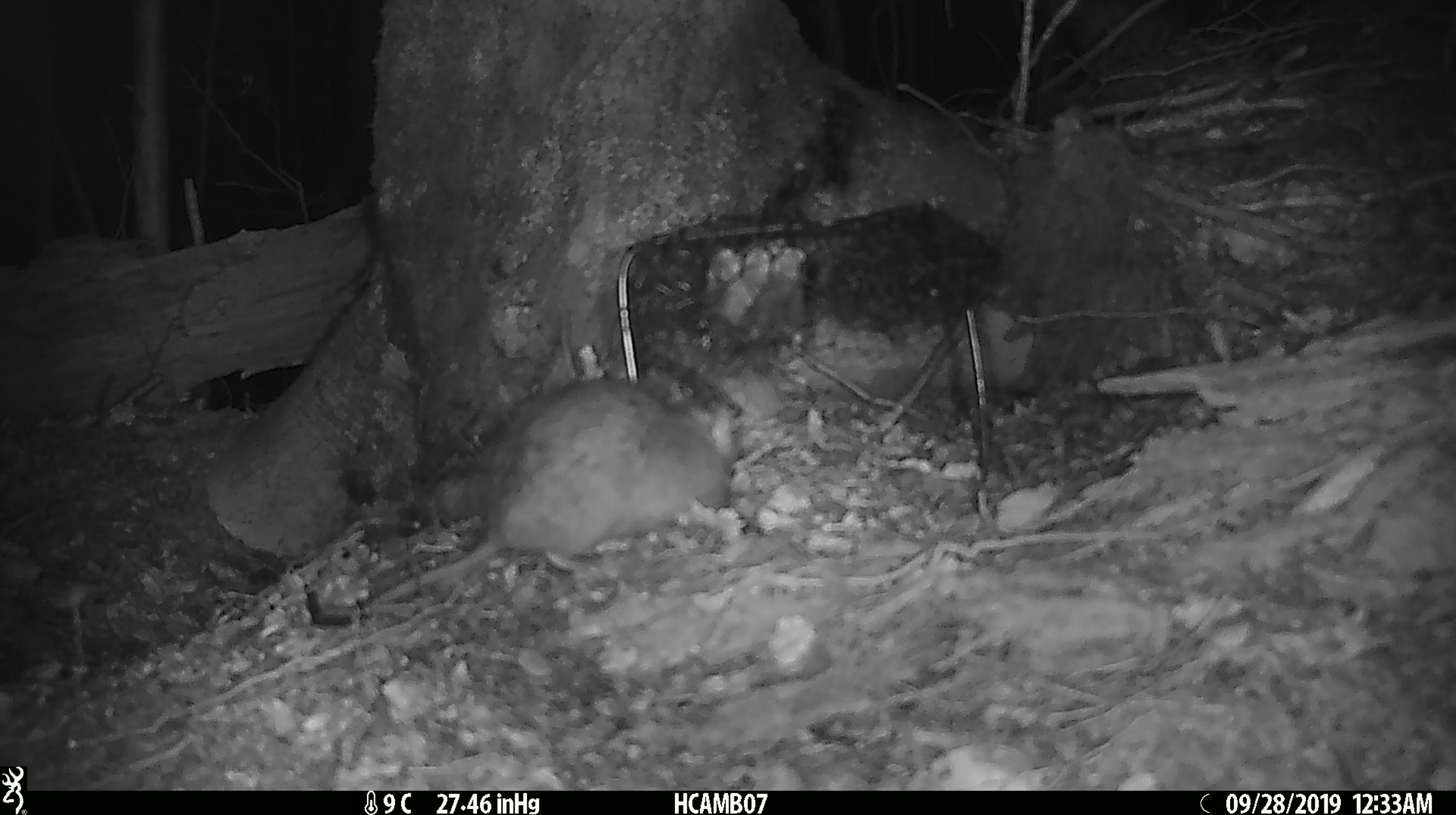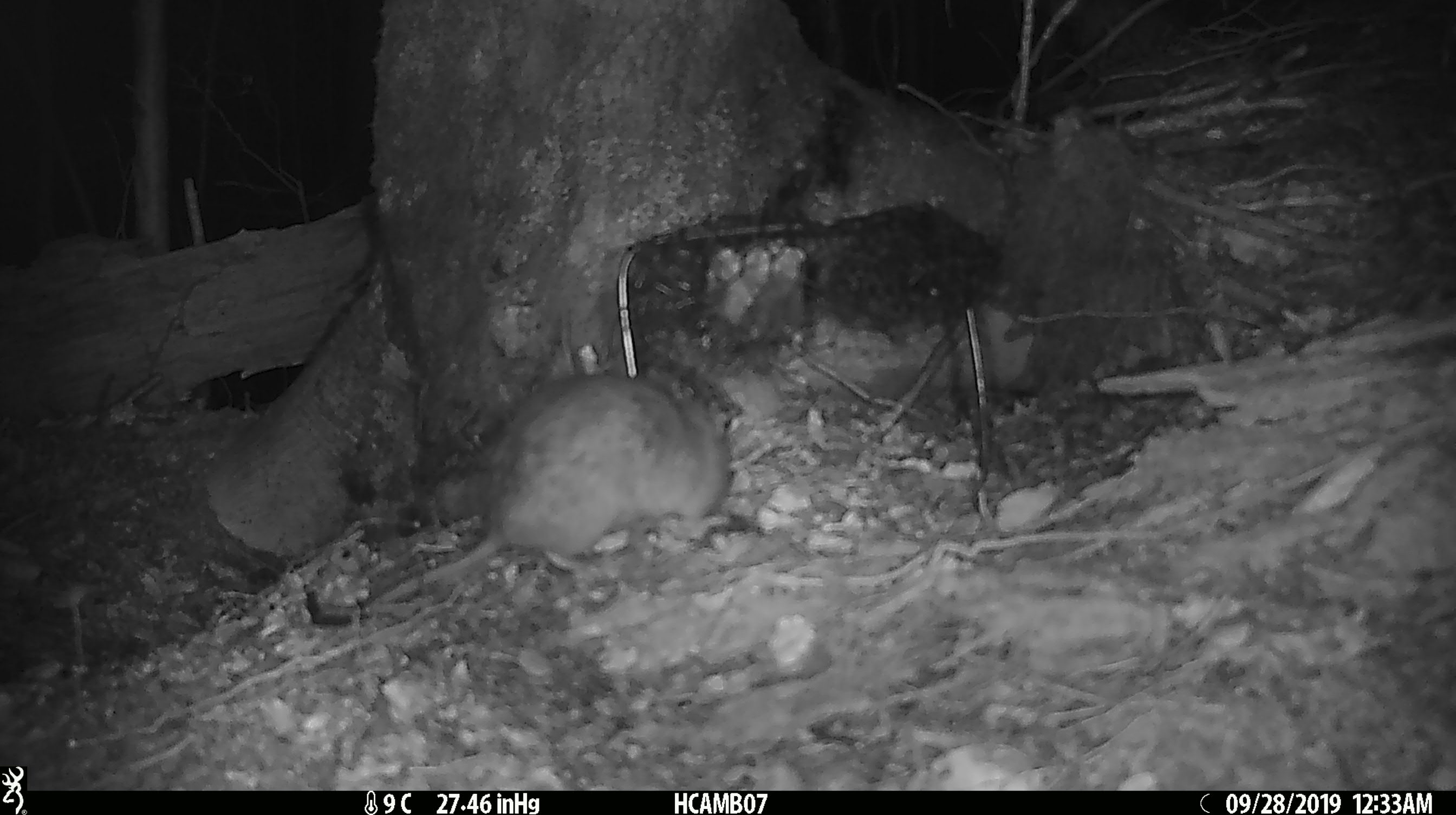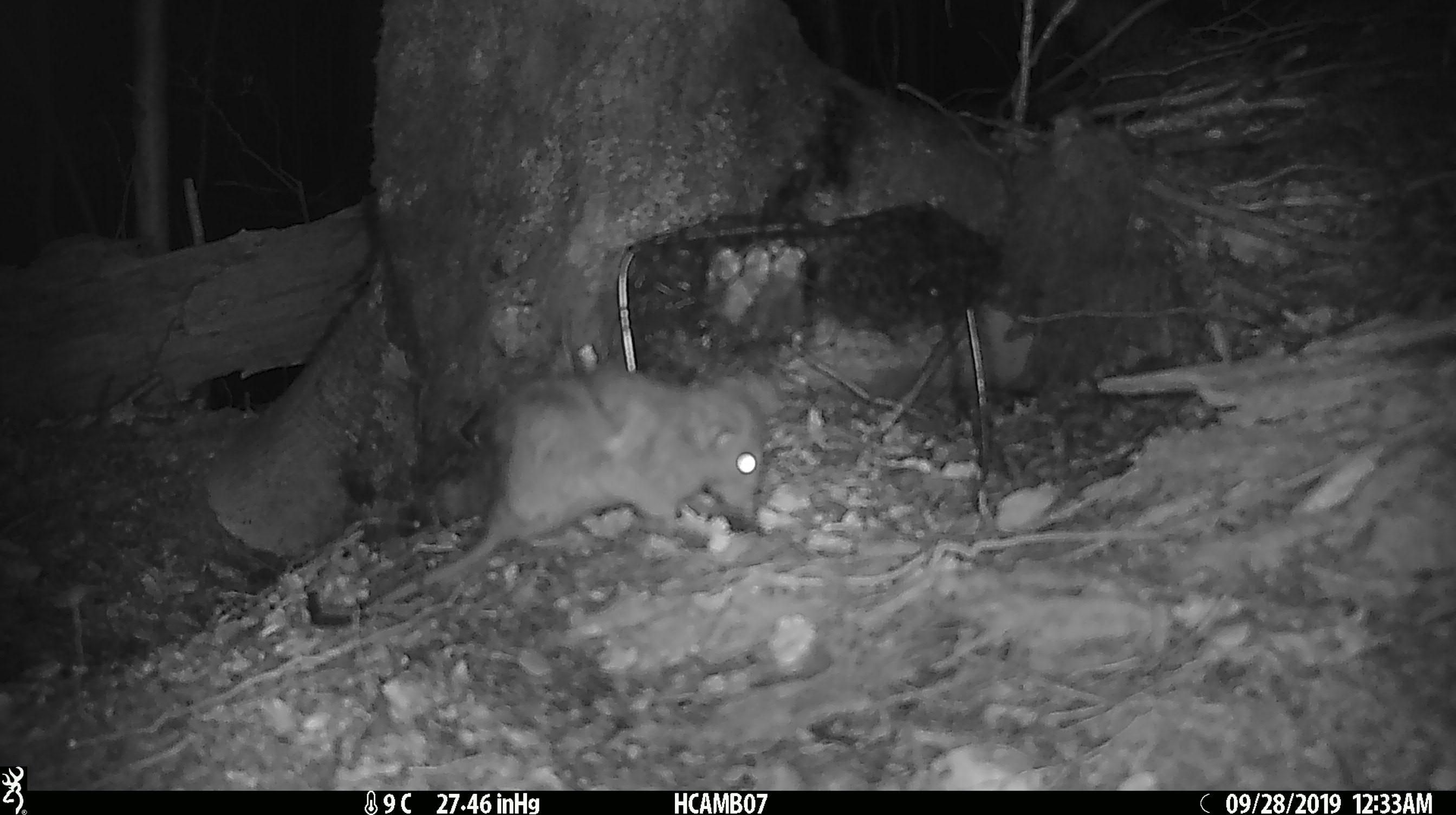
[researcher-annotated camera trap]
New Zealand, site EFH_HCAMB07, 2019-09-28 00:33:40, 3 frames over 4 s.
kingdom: Animalia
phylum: Chordata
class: Mammalia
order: Rodentia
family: Muridae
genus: Rattus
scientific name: Rattus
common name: rat